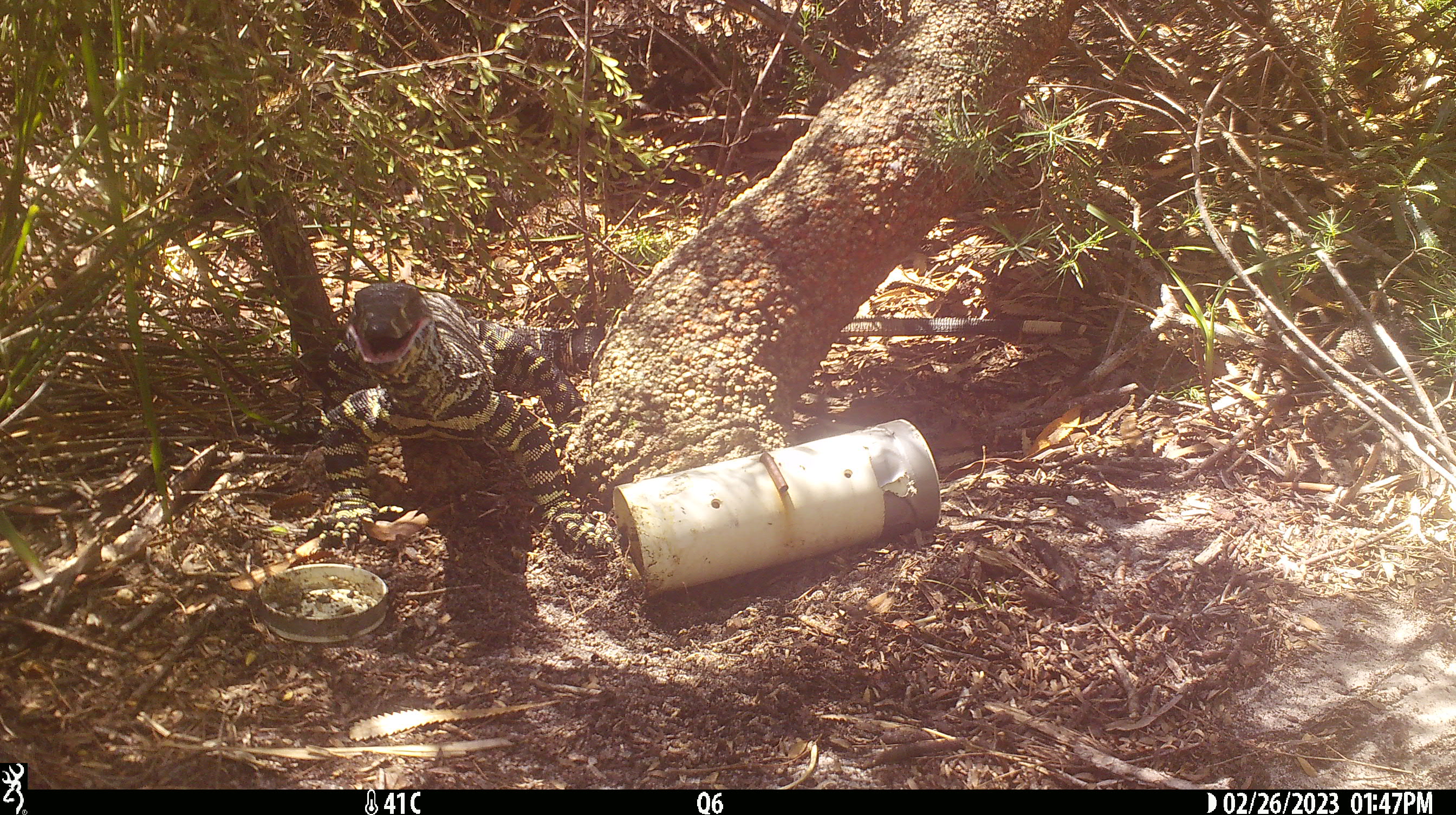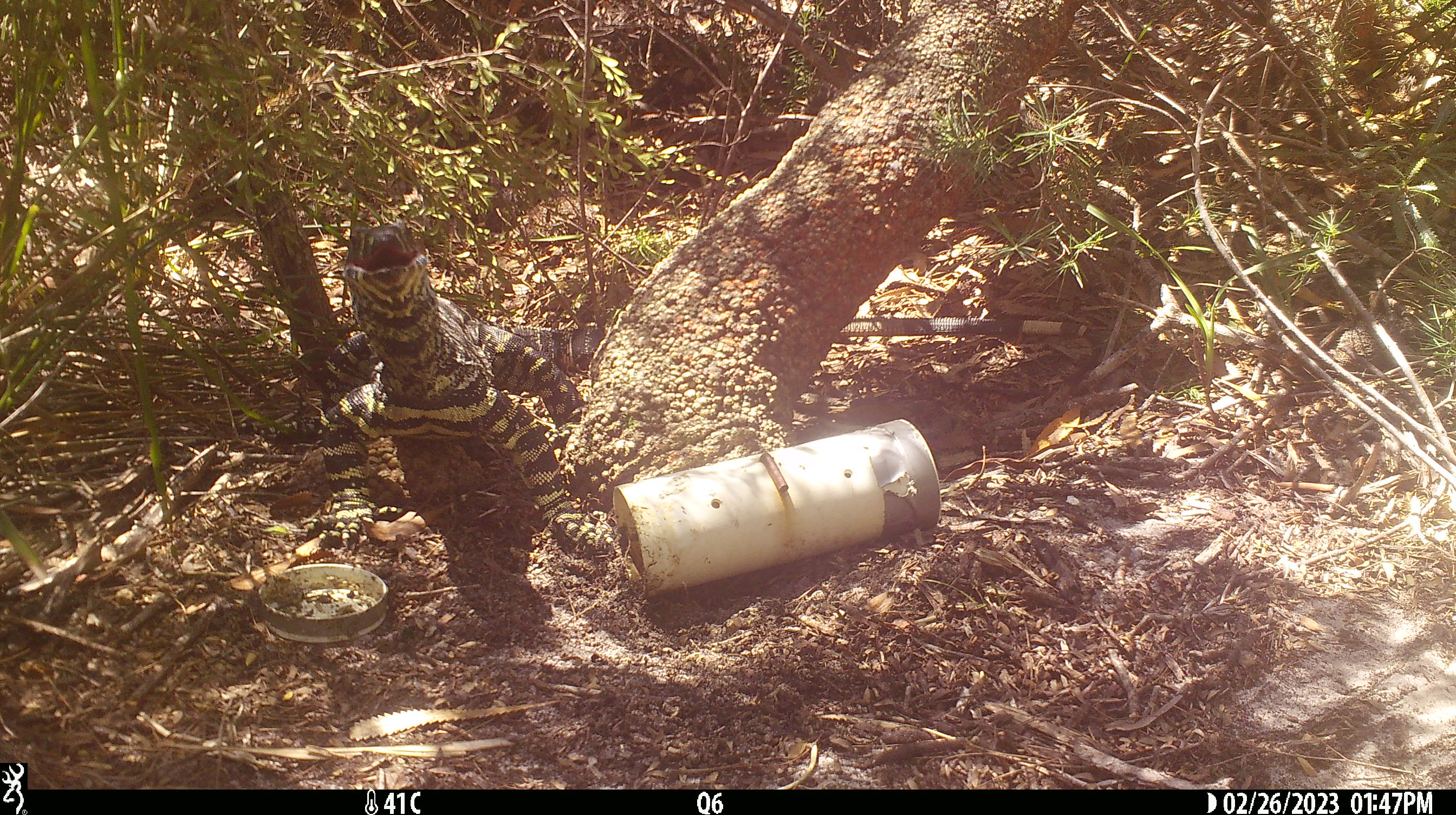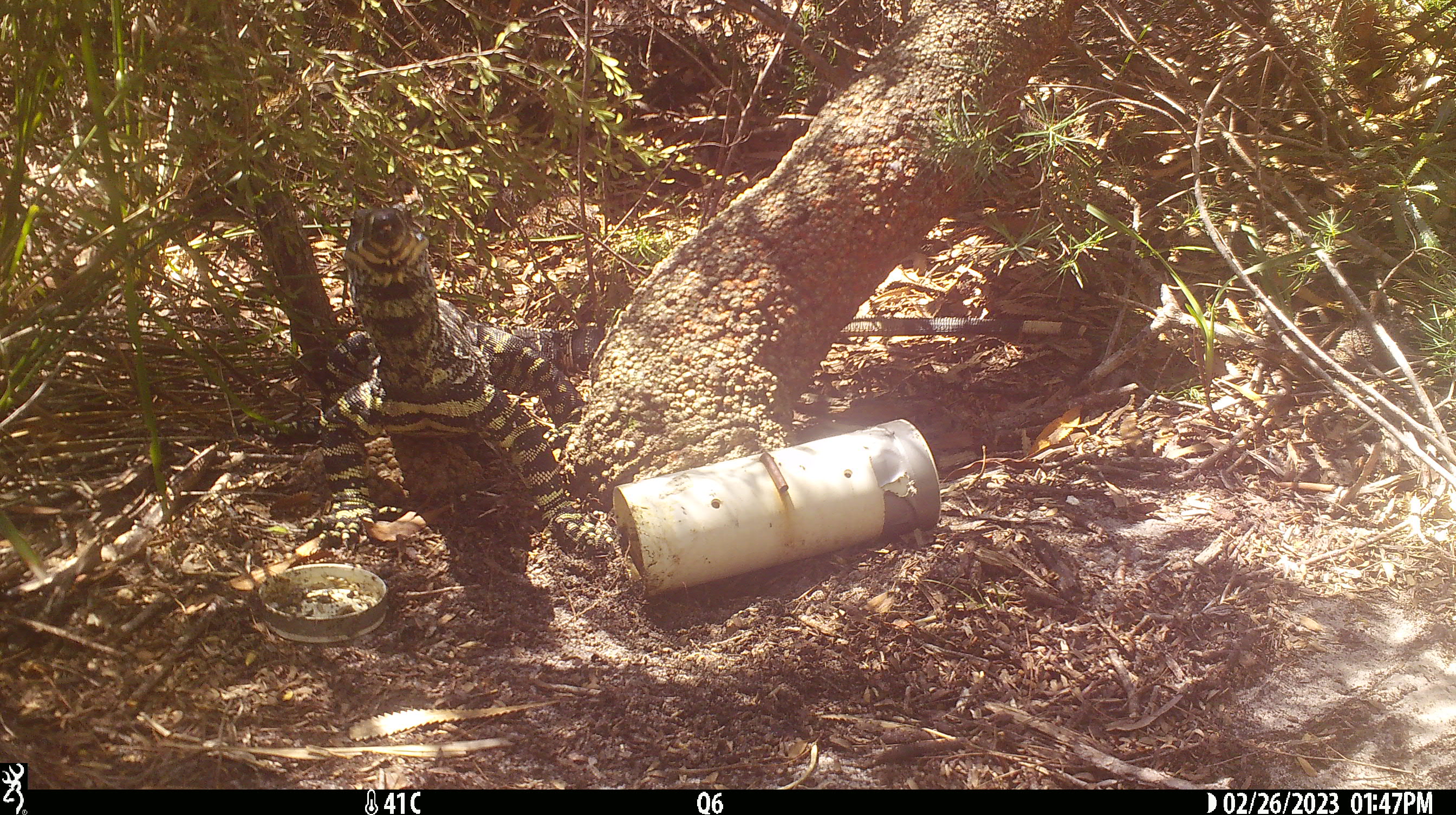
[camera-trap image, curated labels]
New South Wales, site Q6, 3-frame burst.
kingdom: Animalia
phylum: Chordata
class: Reptilia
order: Squamata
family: Varanidae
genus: Varanus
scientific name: Varanus varius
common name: lace monitor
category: goanna